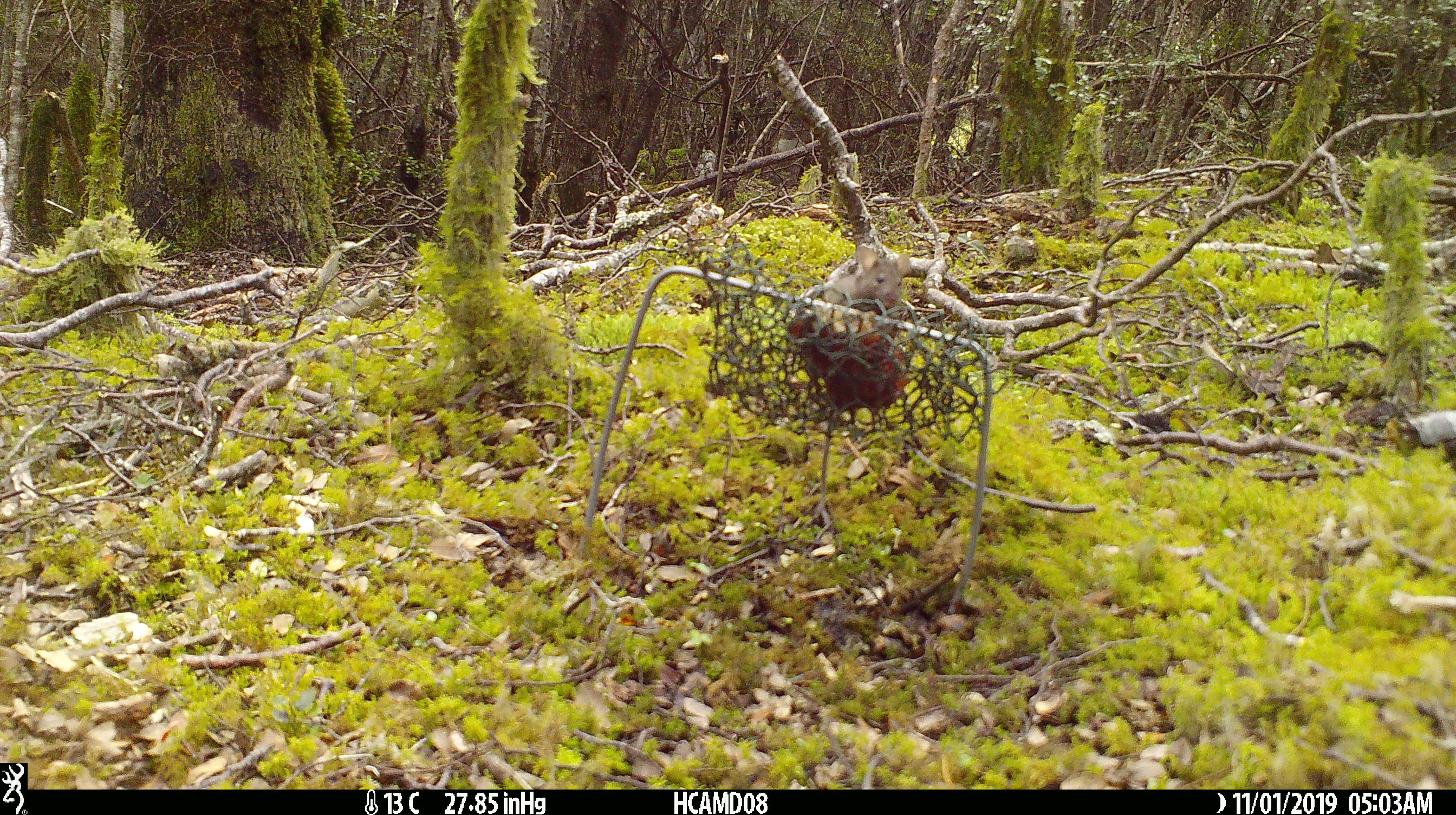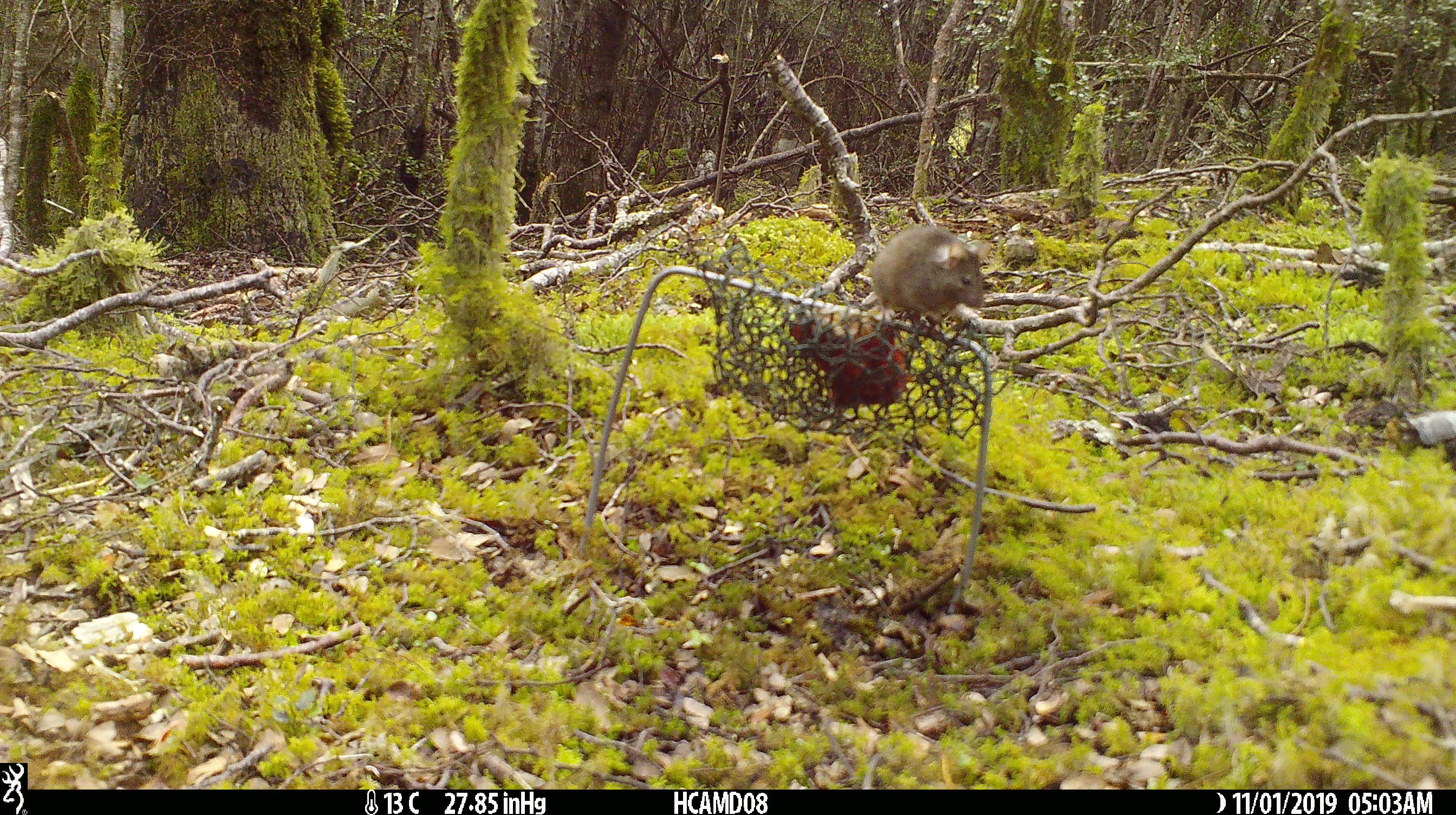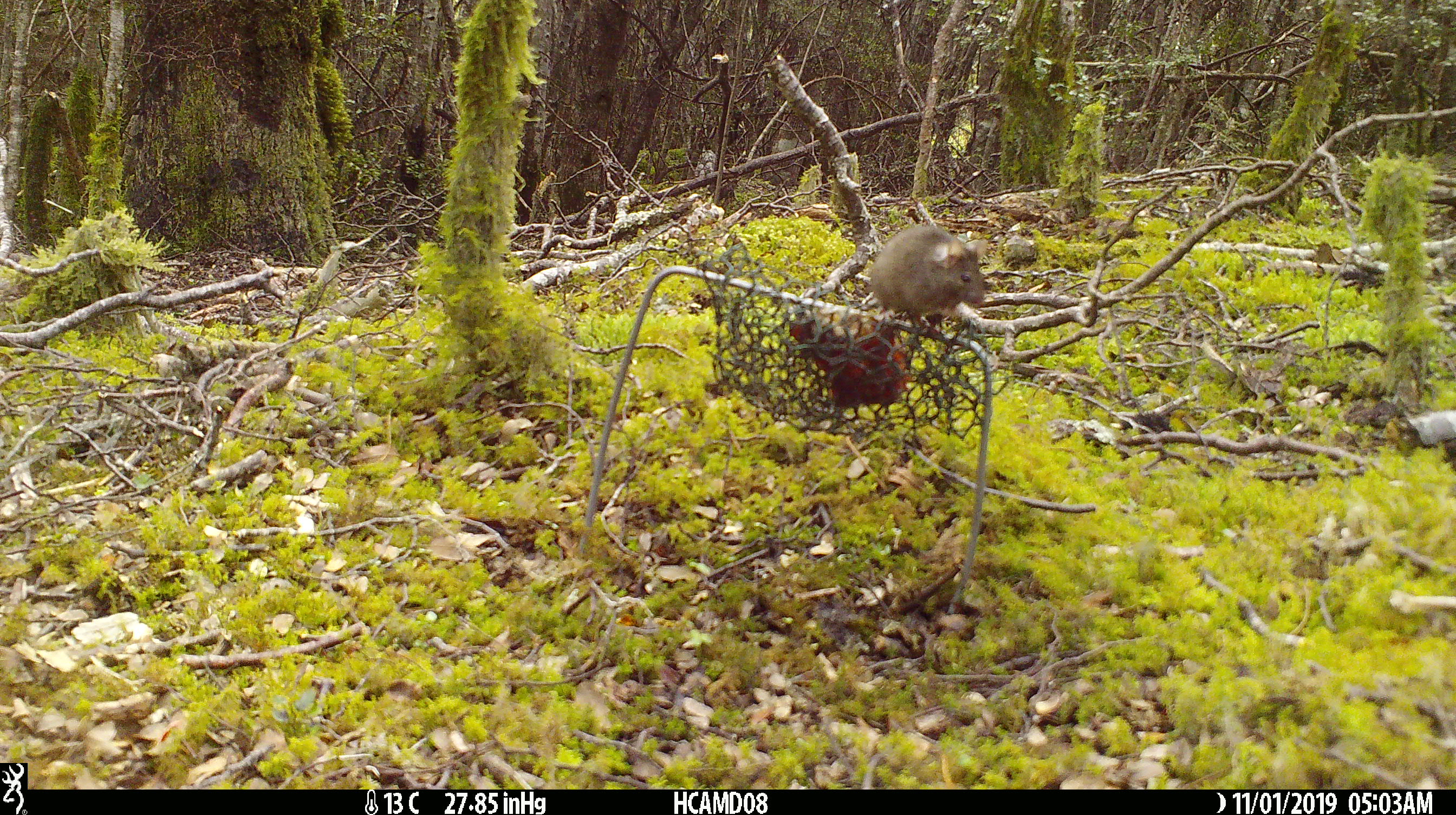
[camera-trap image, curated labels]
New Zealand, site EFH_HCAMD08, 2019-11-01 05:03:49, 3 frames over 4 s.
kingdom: Animalia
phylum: Chordata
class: Mammalia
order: Rodentia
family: Muridae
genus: Mus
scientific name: Mus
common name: mouse